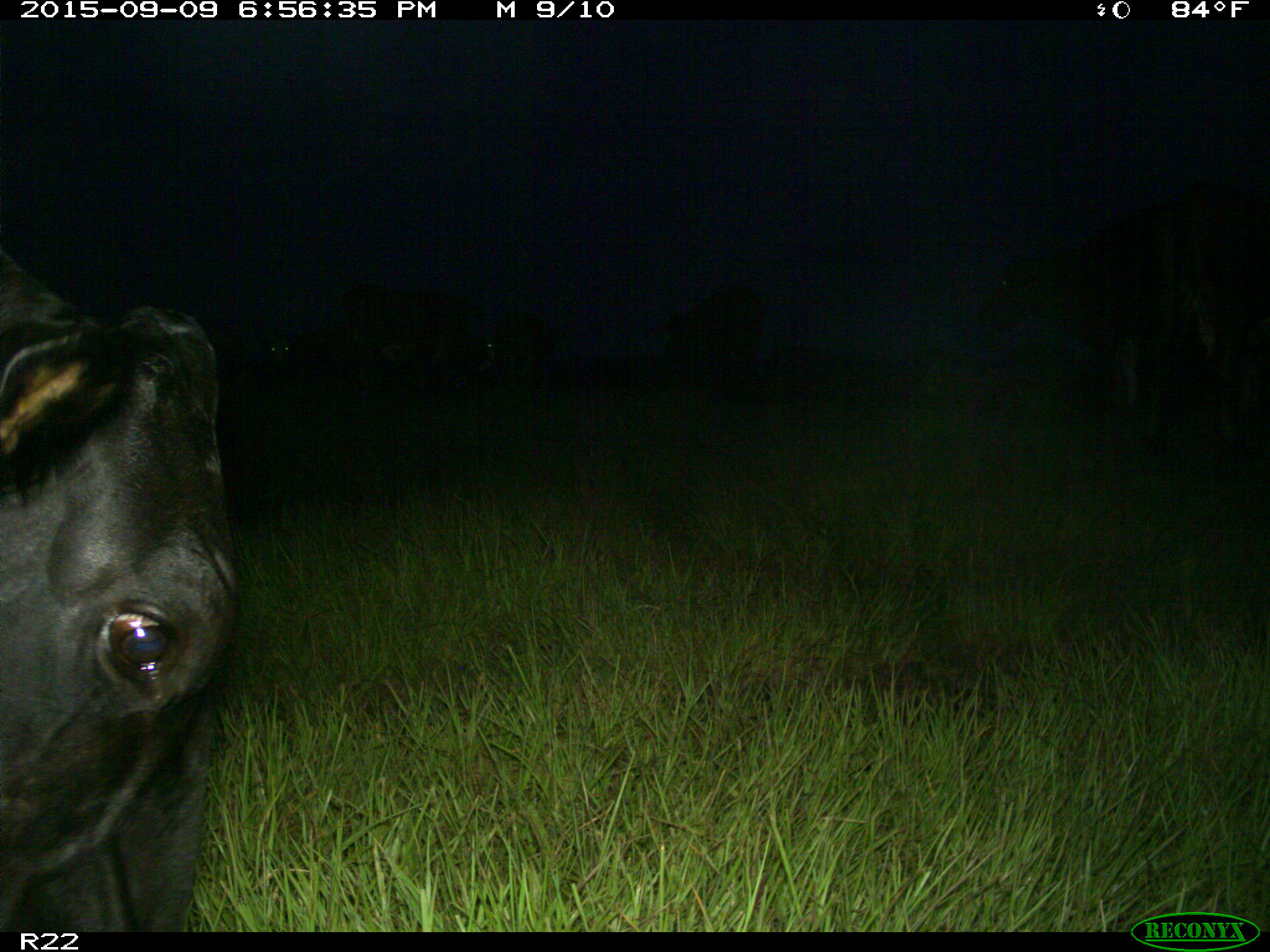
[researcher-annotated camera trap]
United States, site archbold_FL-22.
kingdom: Animalia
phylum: Chordata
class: Mammalia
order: Artiodactyla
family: Bovidae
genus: Bos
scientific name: Bos taurus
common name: domestic cow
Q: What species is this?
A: Bos taurus (domestic cow).